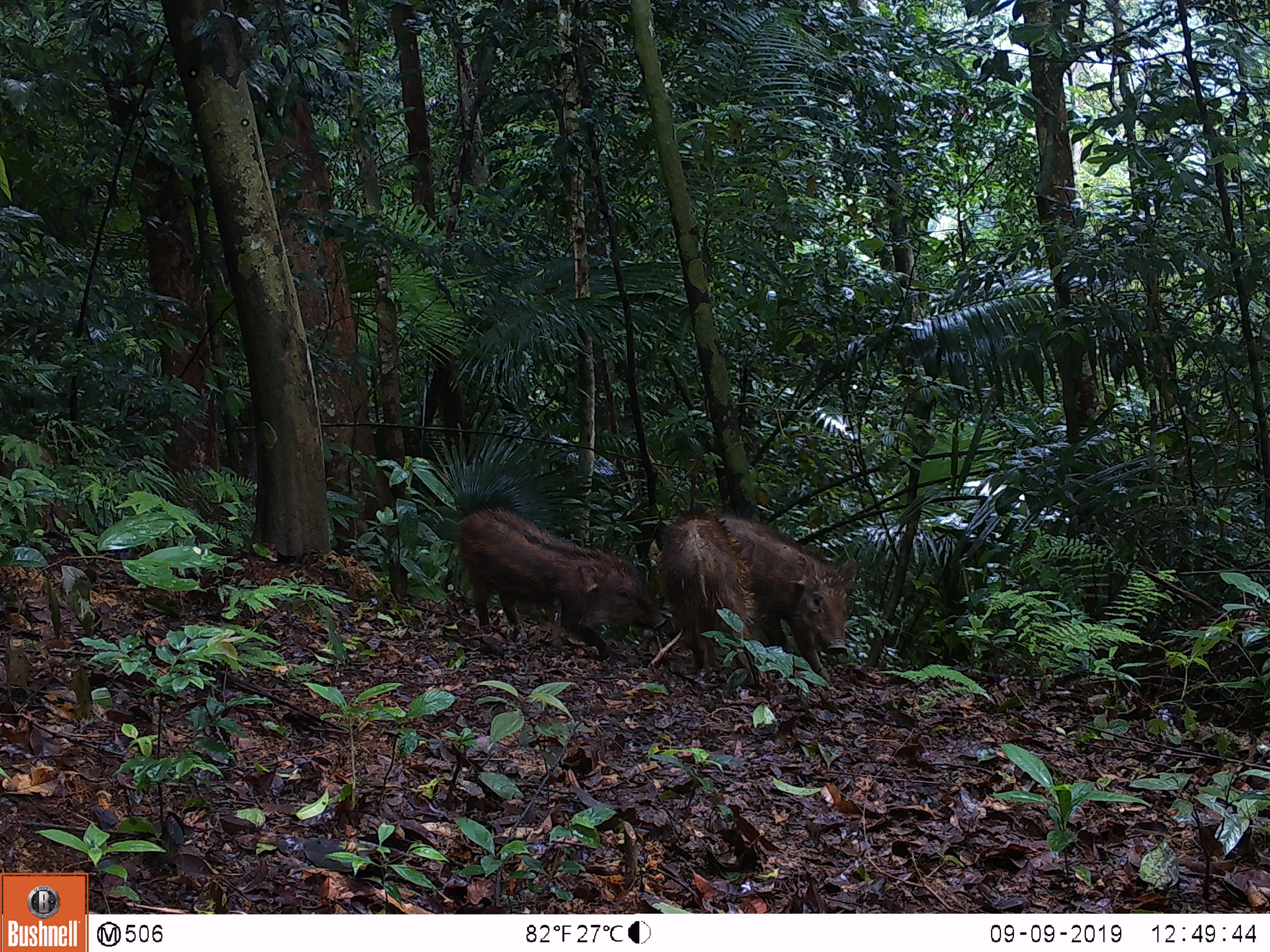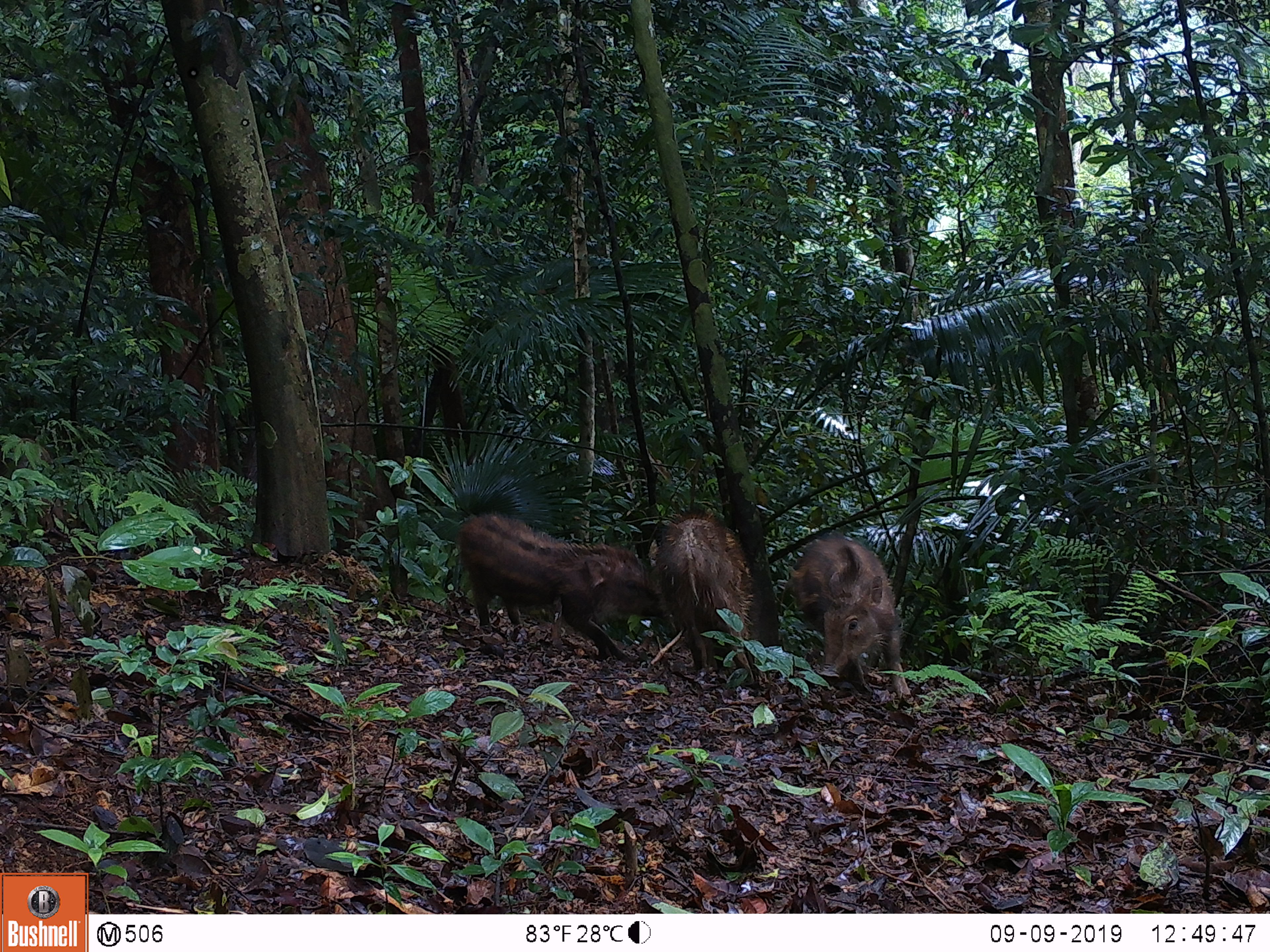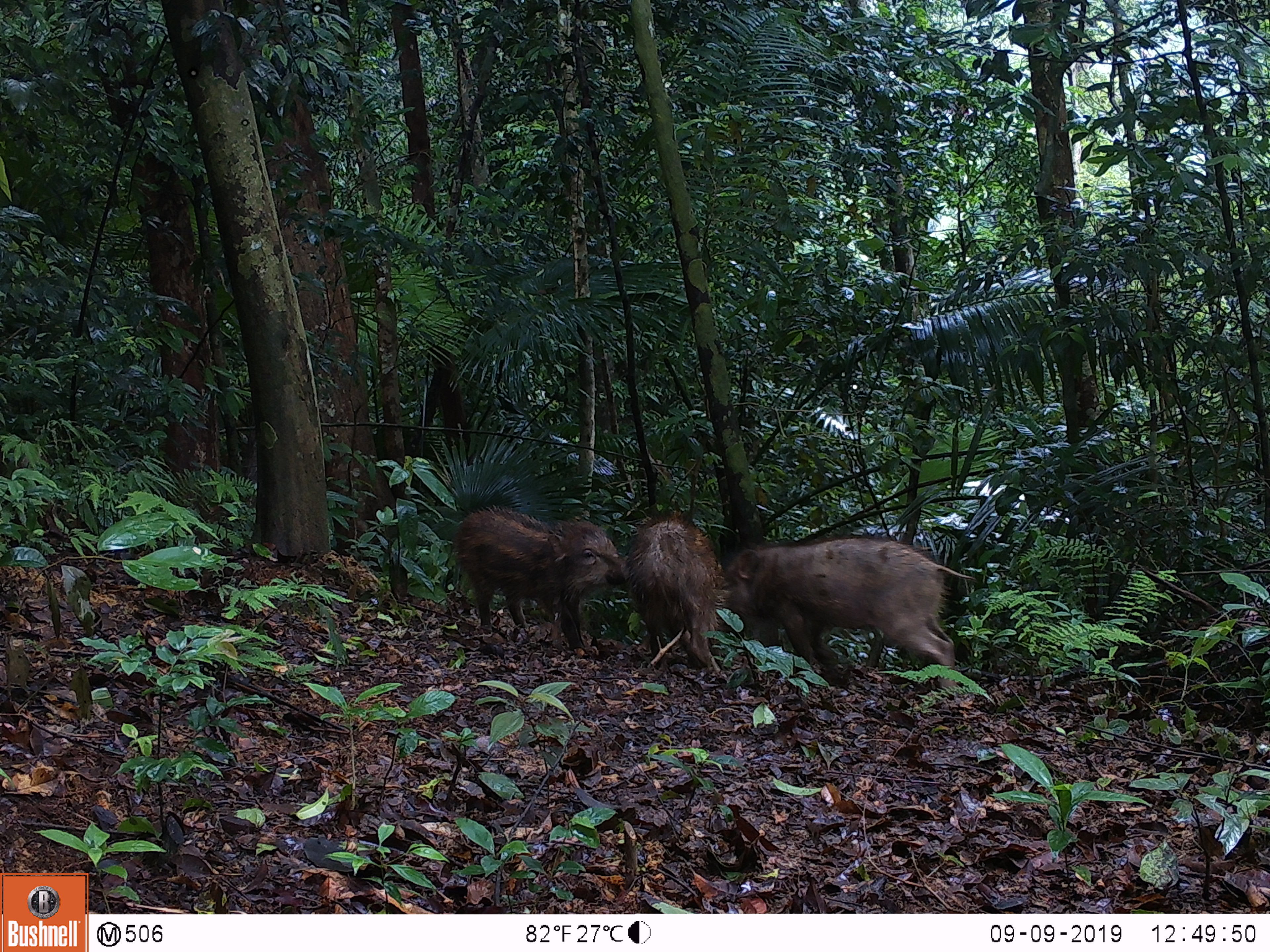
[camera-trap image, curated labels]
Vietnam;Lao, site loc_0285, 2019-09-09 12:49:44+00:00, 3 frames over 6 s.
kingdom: Animalia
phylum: Chordata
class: Mammalia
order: Artiodactyla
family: Suidae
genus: Sus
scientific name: Sus scrofa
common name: eurasian wild pig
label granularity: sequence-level